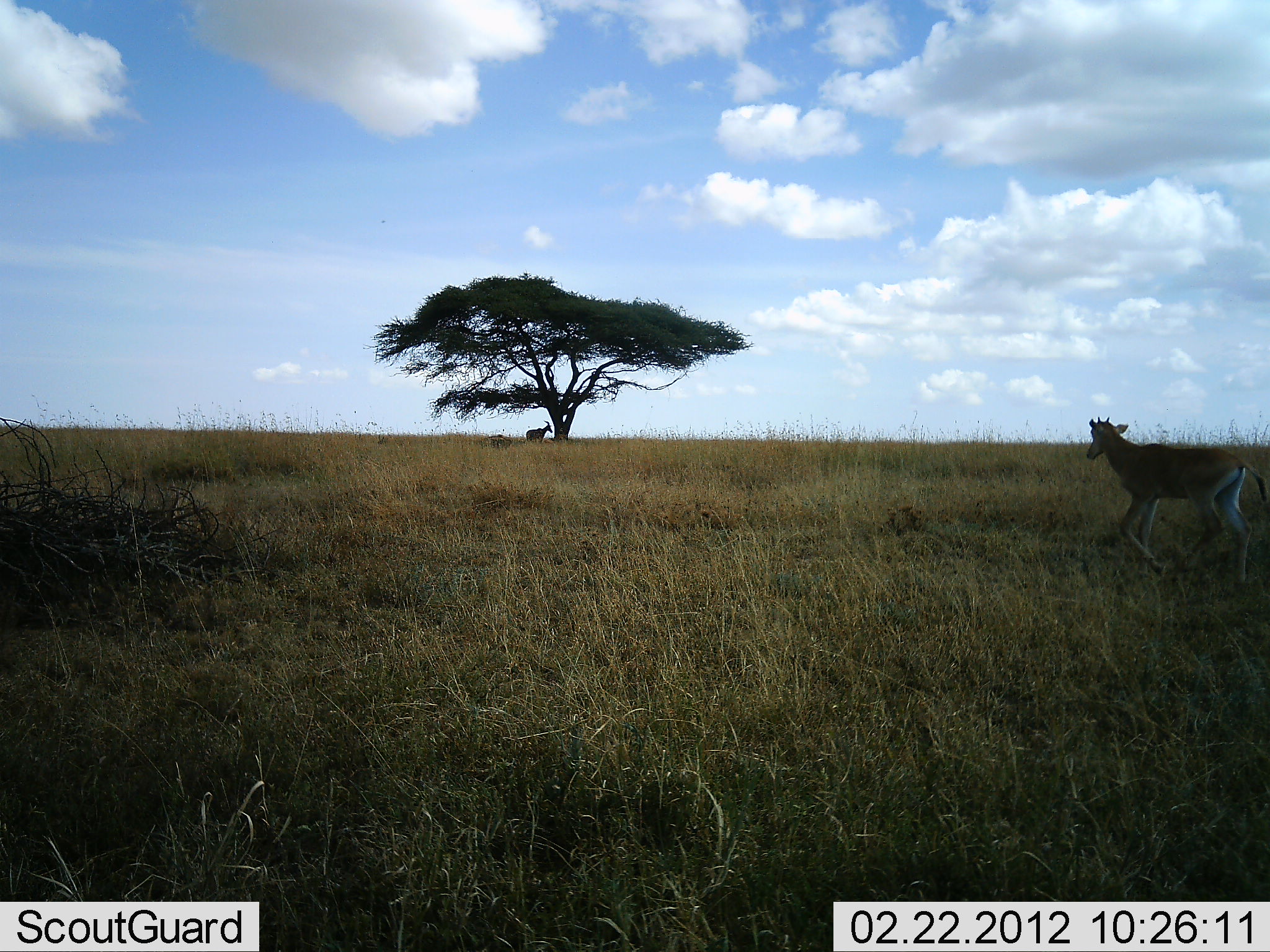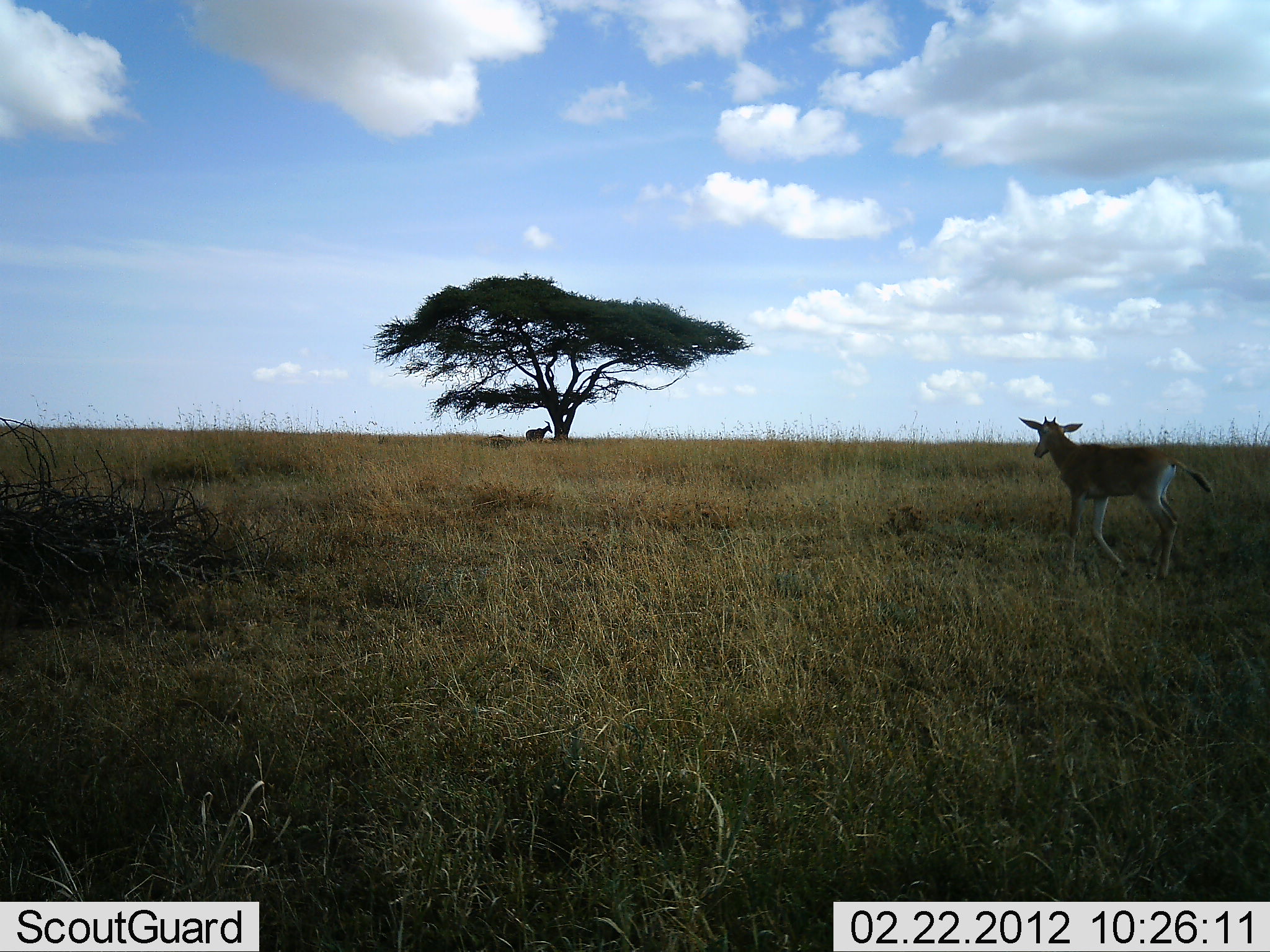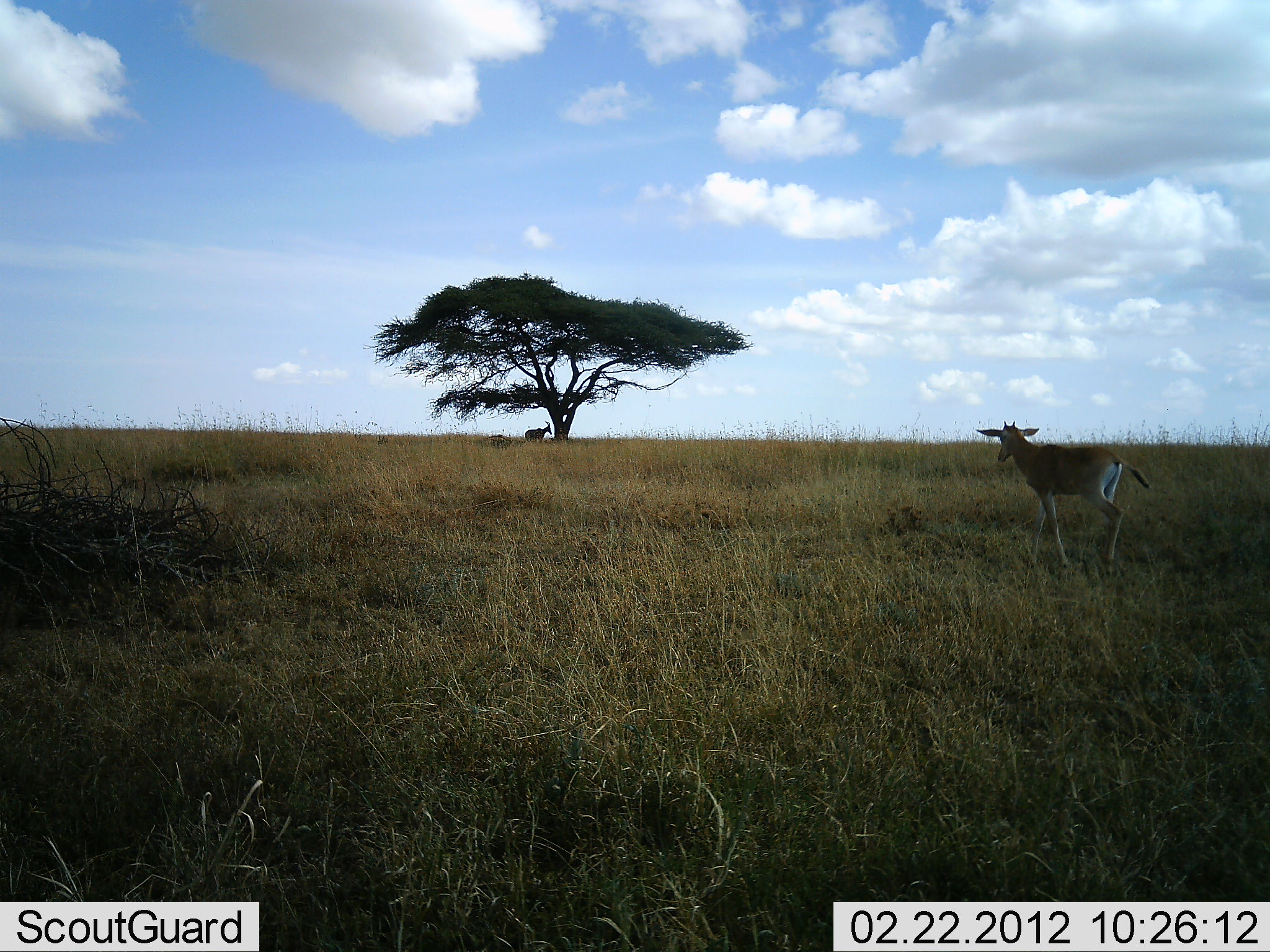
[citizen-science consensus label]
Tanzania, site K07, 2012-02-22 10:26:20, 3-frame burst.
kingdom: Animalia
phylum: Chordata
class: Mammalia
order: Artiodactyla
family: Bovidae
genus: Alcelaphus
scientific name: Alcelaphus buselaphus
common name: hartebeest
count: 2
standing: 93%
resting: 0%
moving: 93%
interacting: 0%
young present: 93%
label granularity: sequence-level